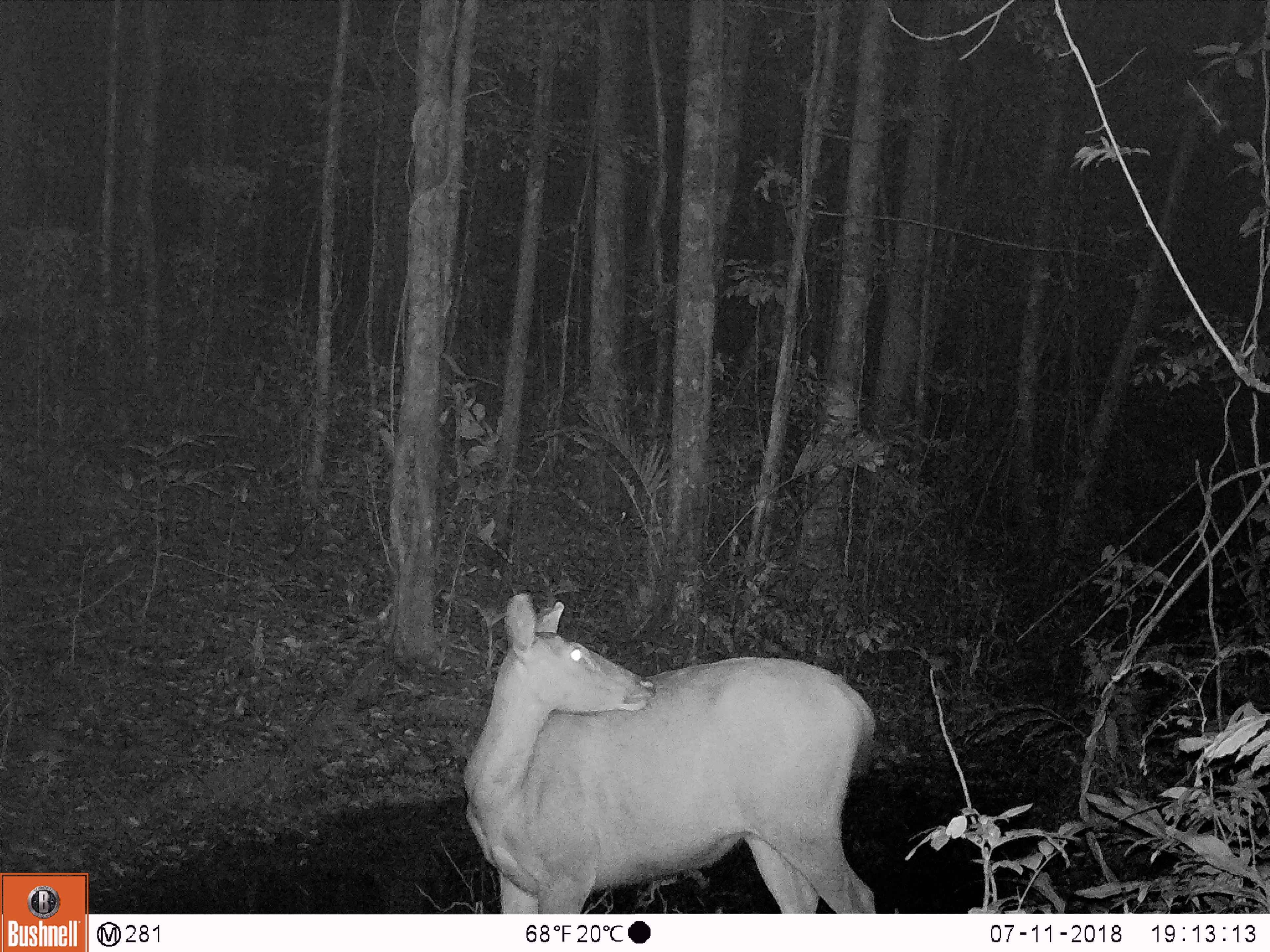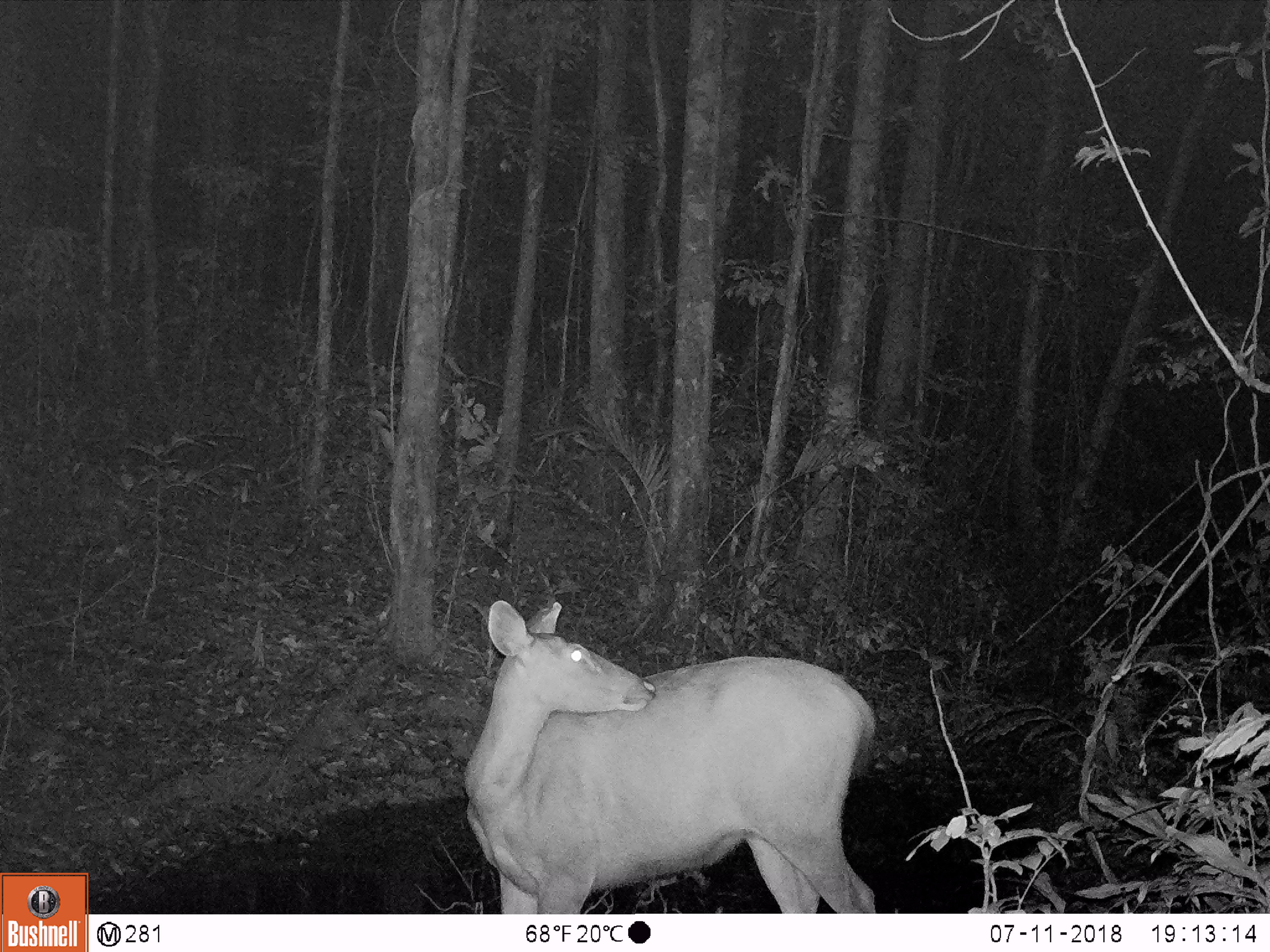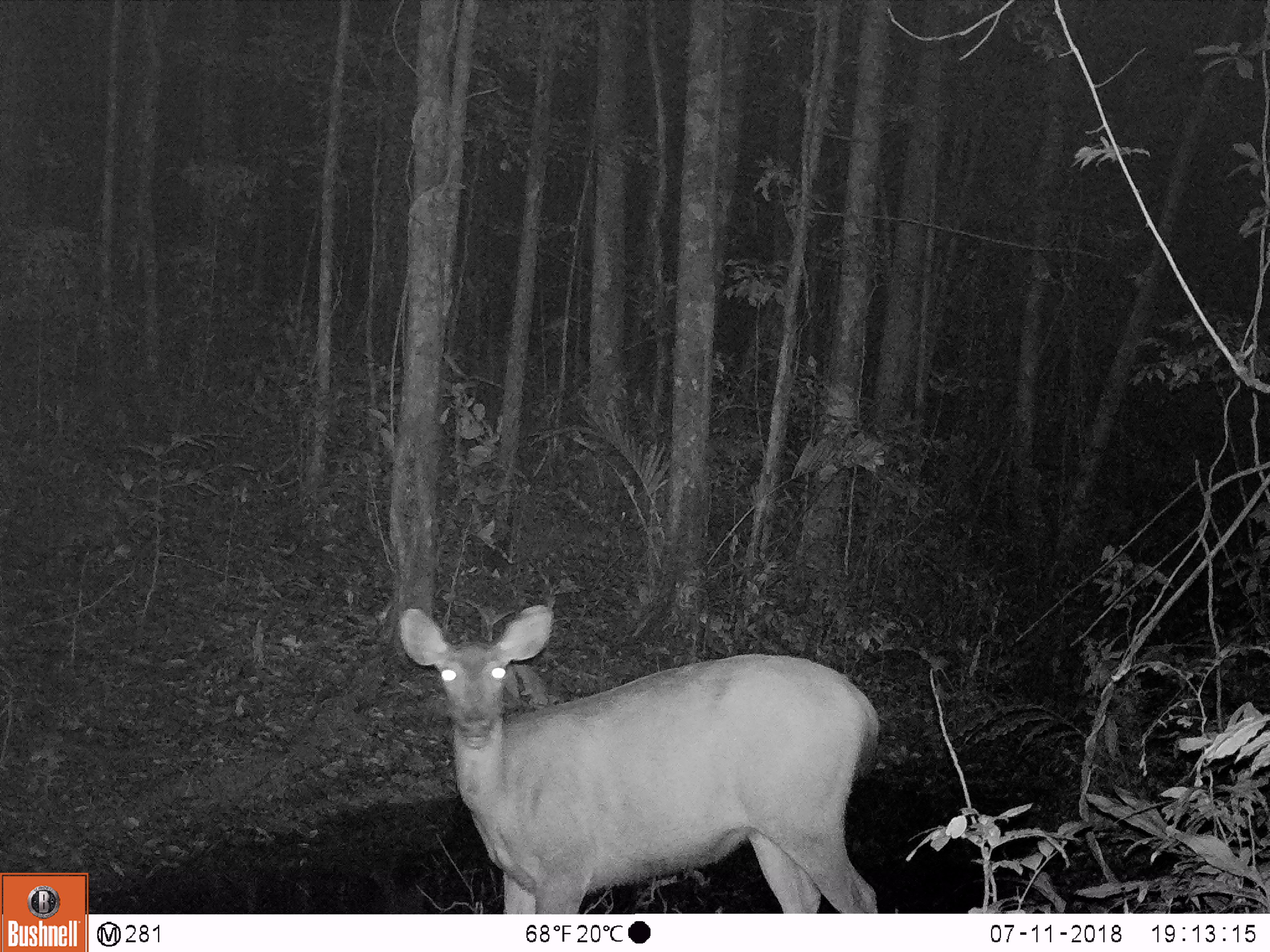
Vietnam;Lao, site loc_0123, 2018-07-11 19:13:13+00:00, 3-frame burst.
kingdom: Animalia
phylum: Chordata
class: Mammalia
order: Artiodactyla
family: Cervidae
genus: Rusa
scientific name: Rusa unicolor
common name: sambar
Sambar (Rusa unicolor). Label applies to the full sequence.